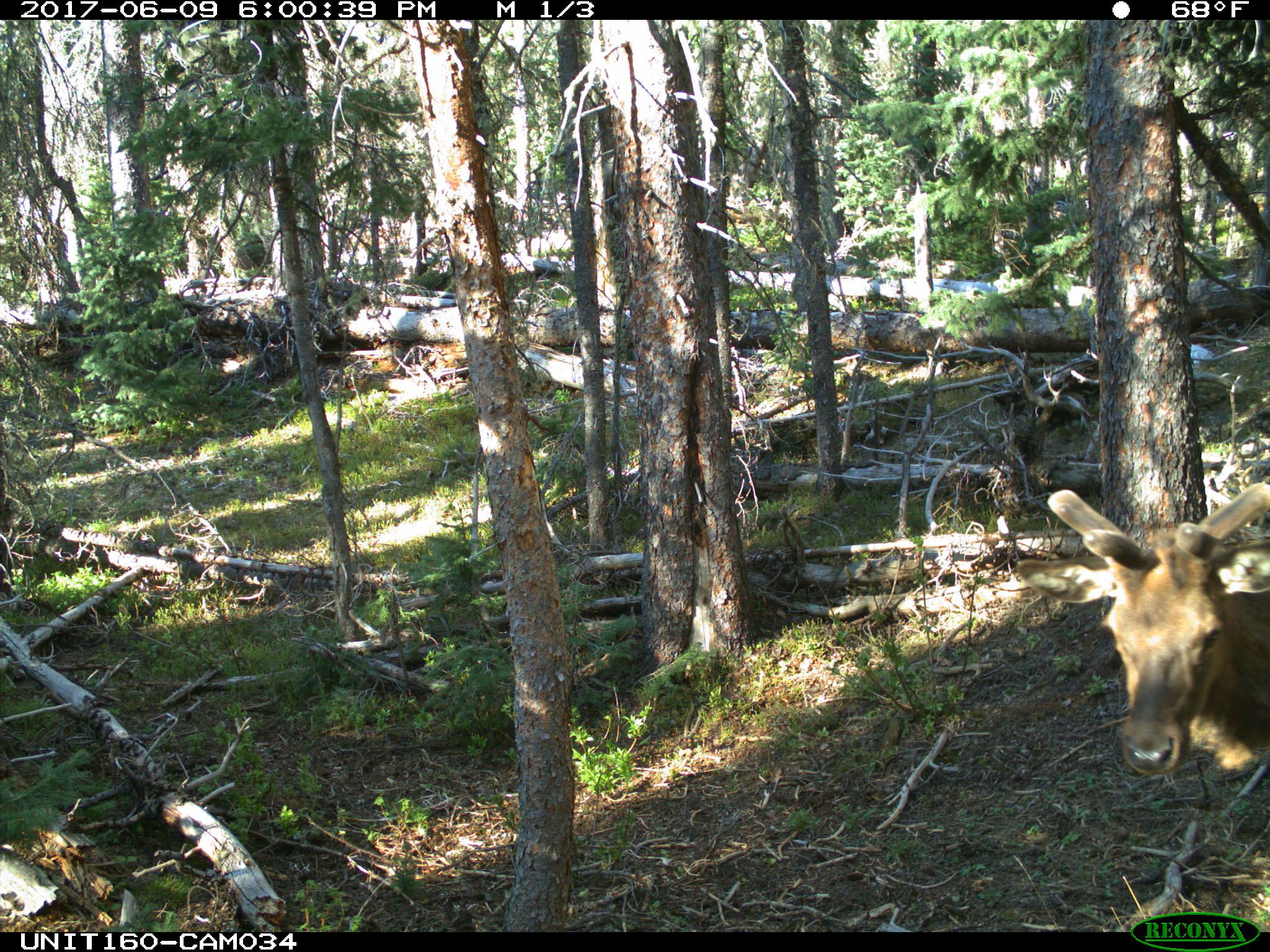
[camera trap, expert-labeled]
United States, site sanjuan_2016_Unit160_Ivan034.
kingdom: Animalia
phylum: Chordata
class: Mammalia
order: Artiodactyla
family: Cervidae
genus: Cervus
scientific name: Cervus elaphus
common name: red deer